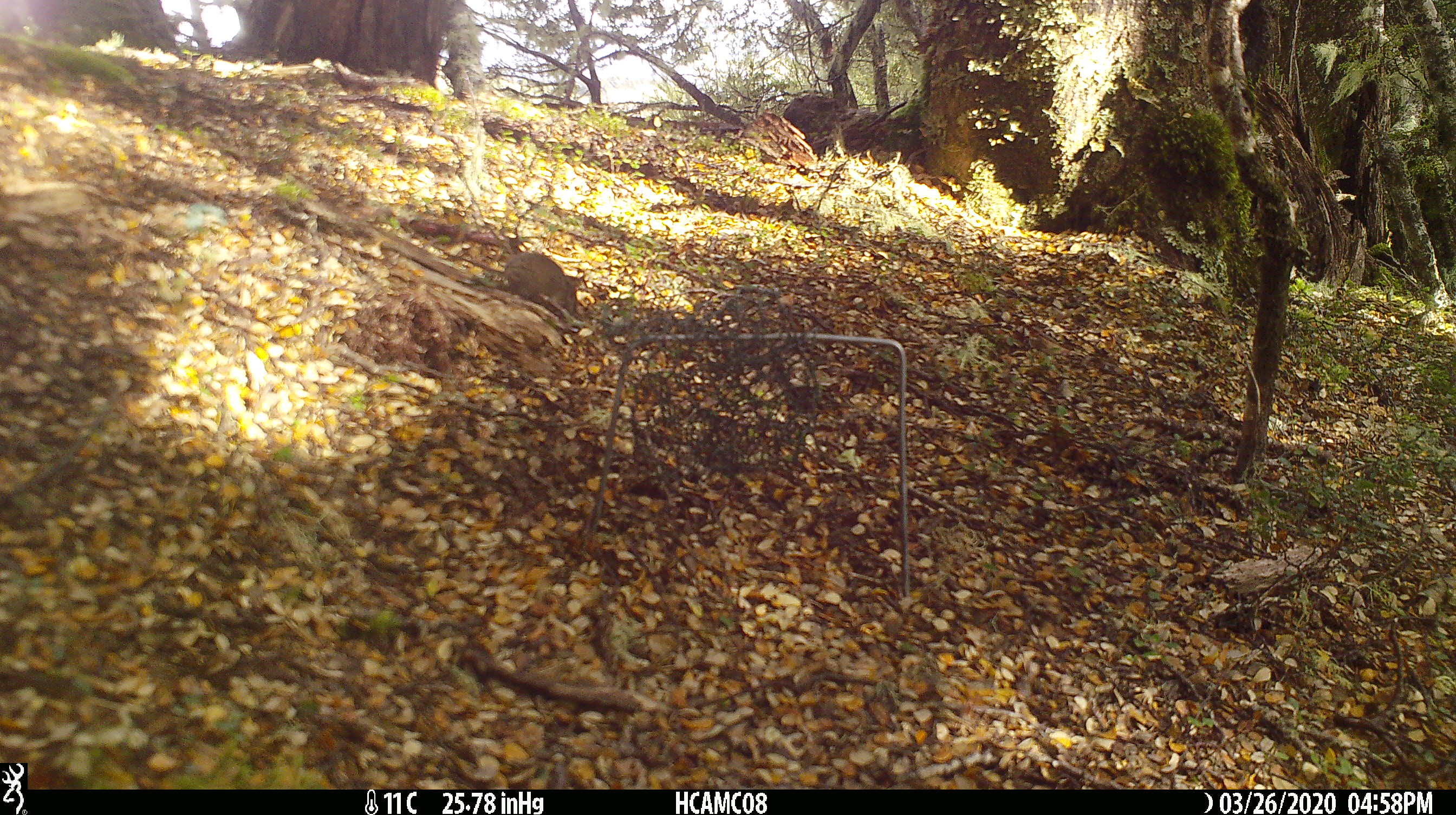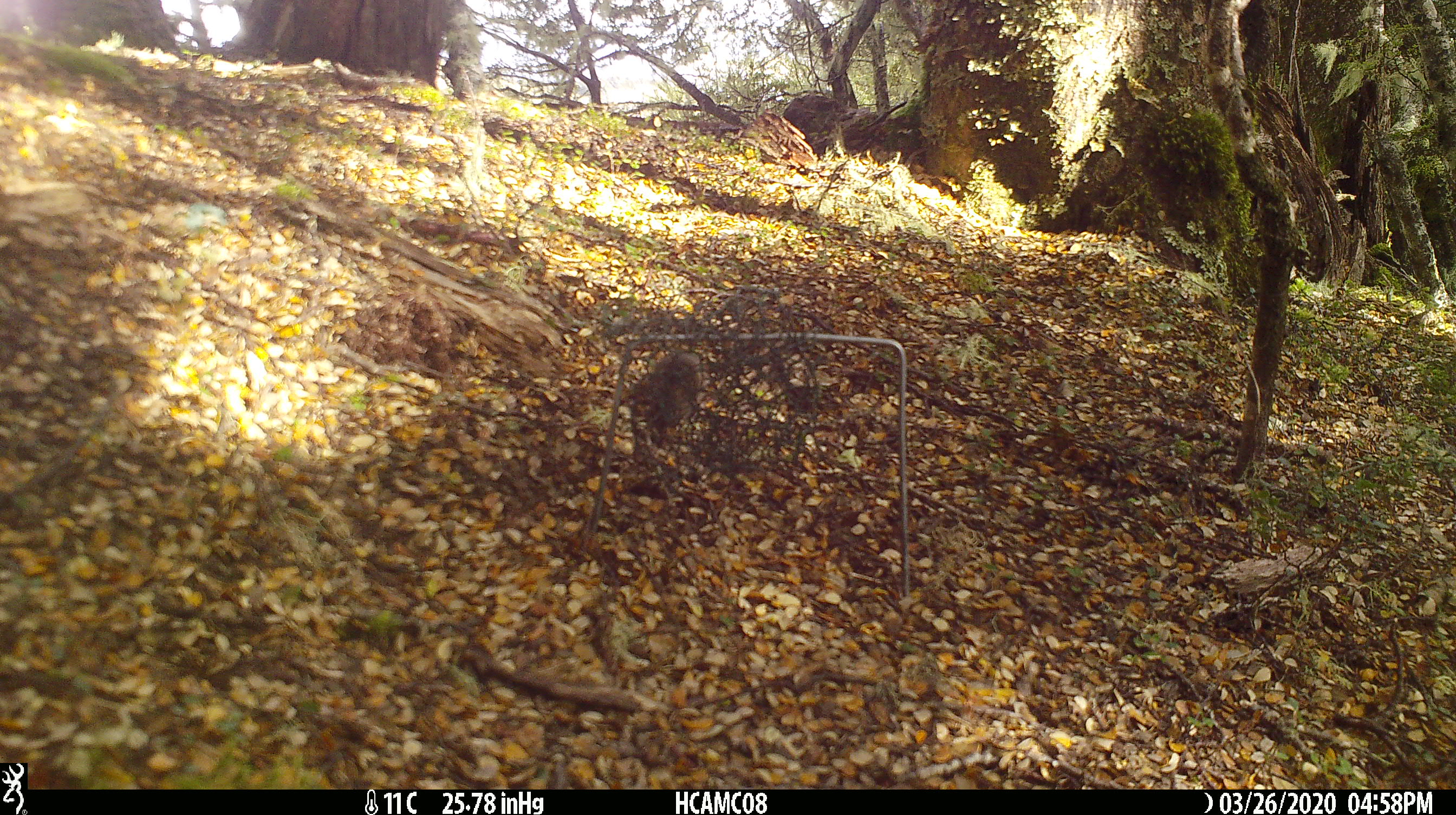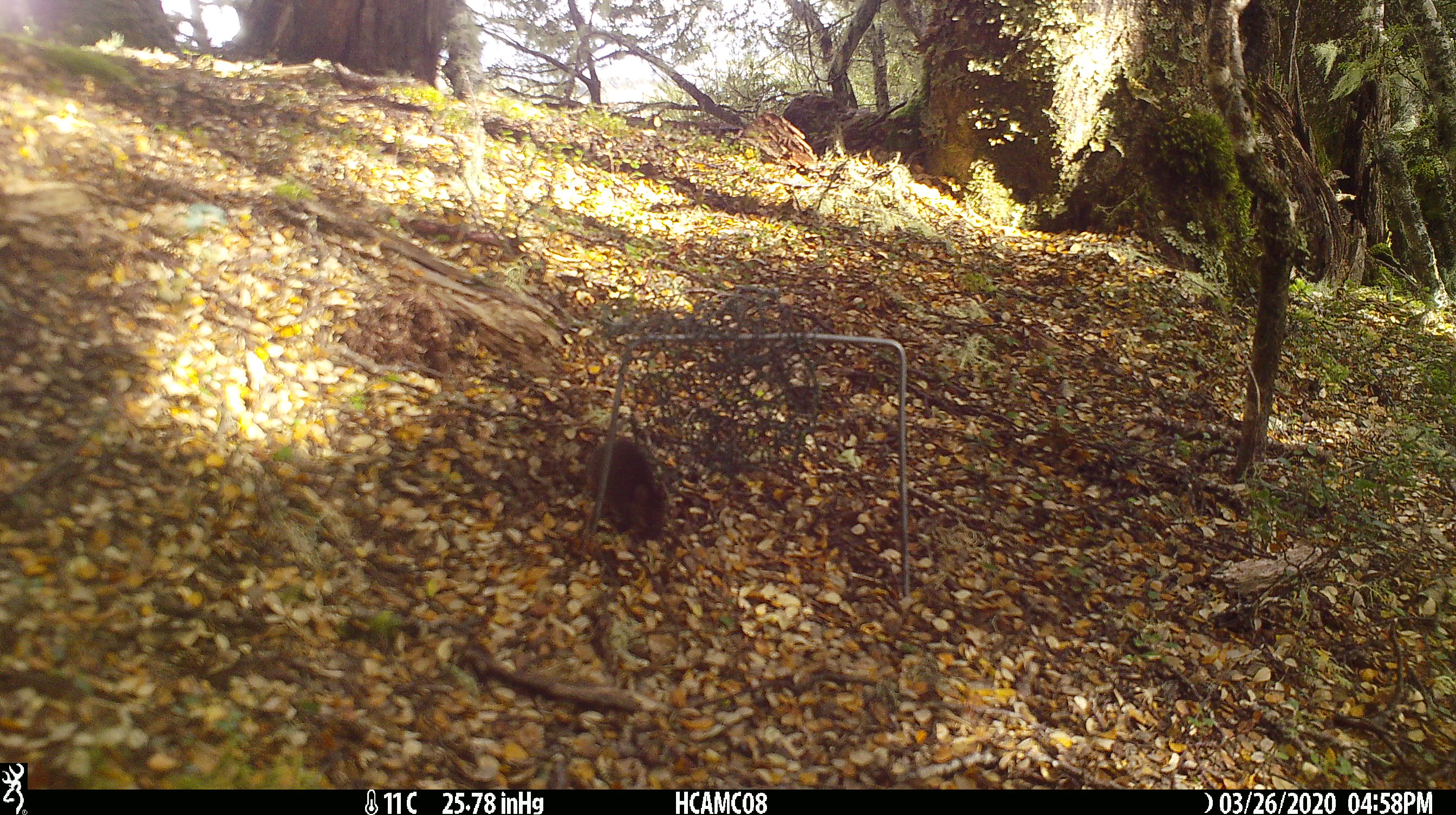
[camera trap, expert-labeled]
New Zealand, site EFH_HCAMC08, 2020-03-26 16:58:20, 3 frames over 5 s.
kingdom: Animalia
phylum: Chordata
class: Mammalia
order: Rodentia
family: Muridae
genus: Mus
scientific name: Mus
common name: mouse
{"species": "mouse (Mus)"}